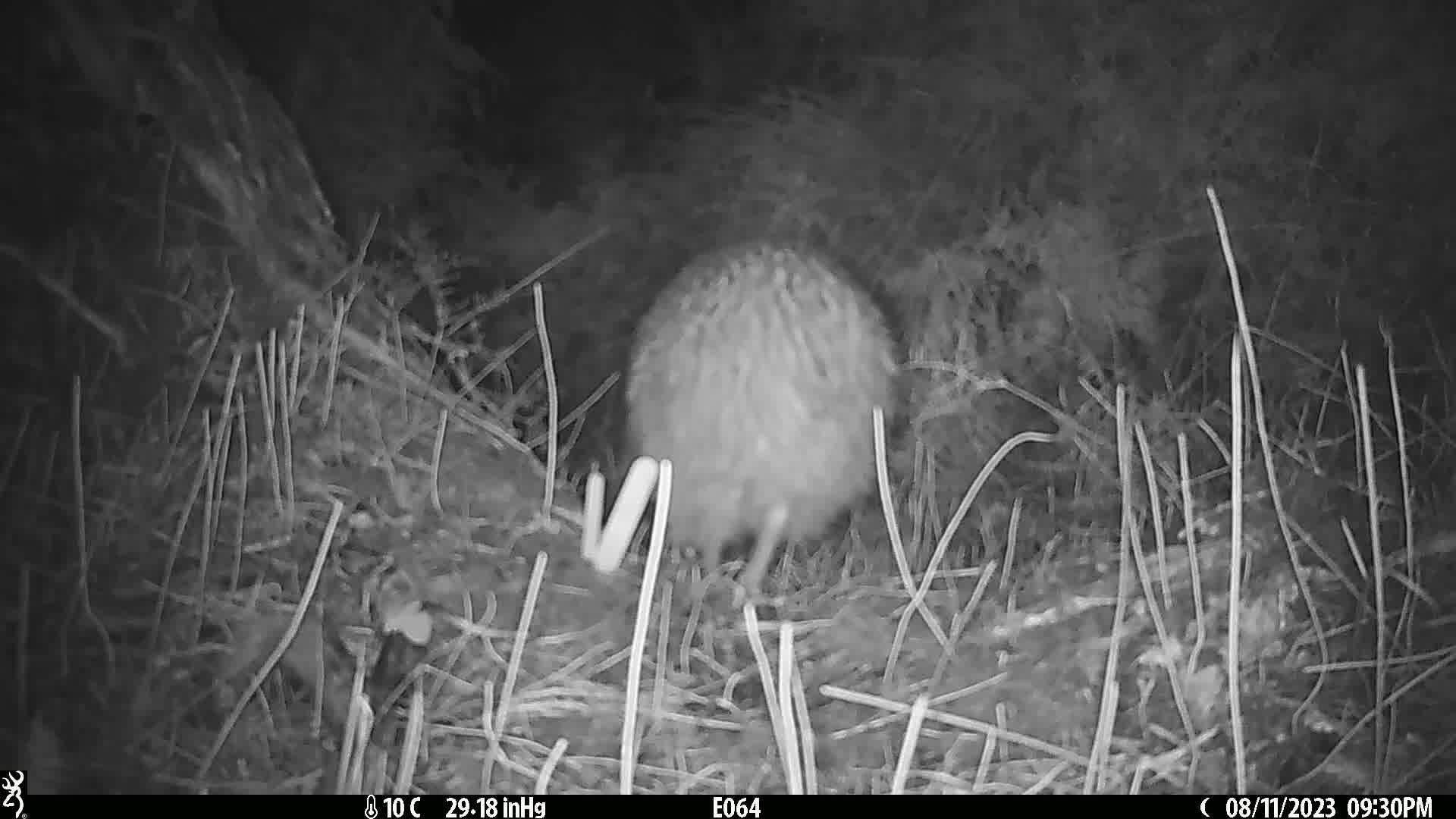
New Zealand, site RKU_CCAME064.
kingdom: Animalia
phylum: Chordata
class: Aves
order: Apterygiformes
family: Apterygidae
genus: Apteryx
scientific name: Apteryx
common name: kiwi